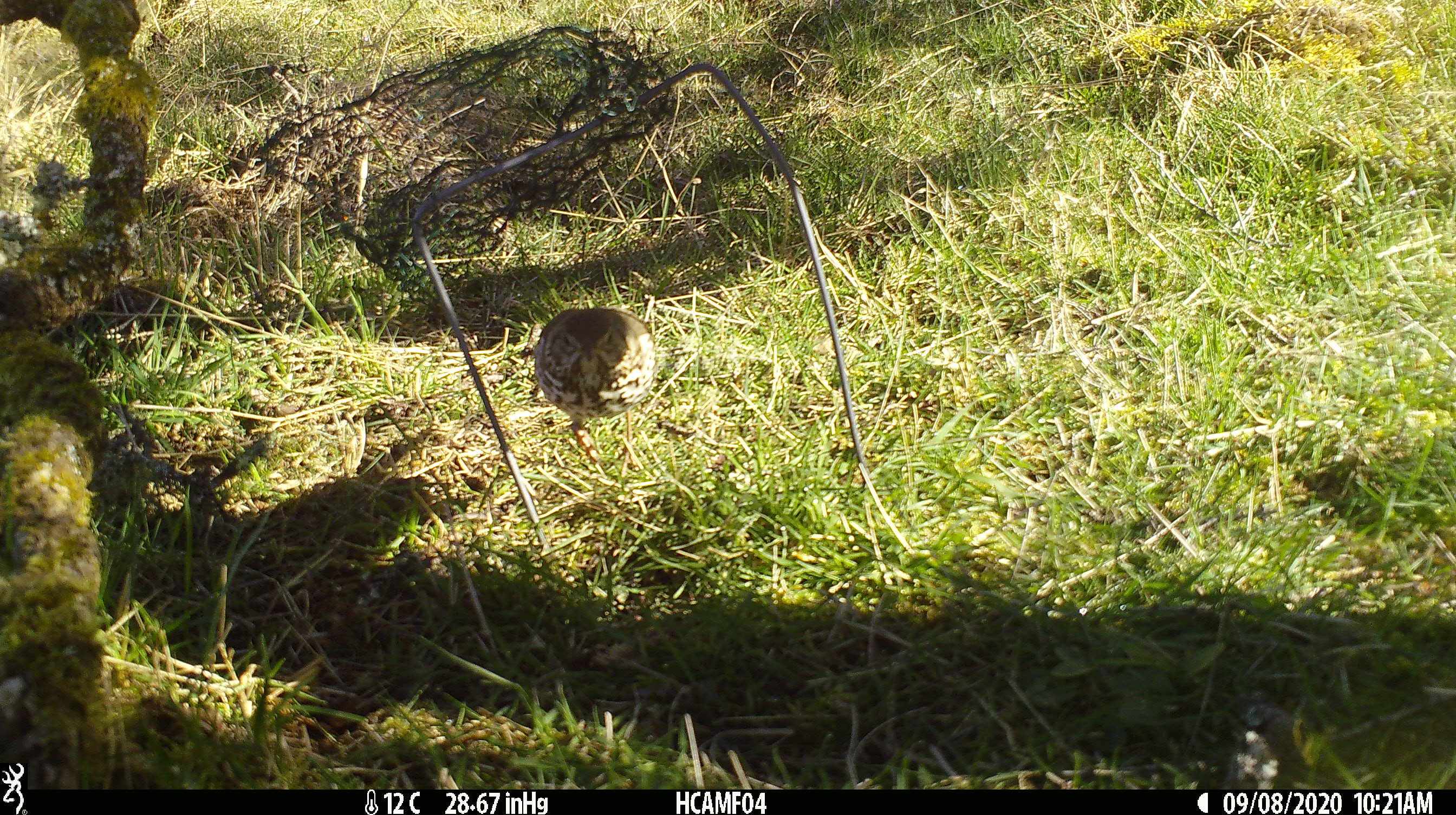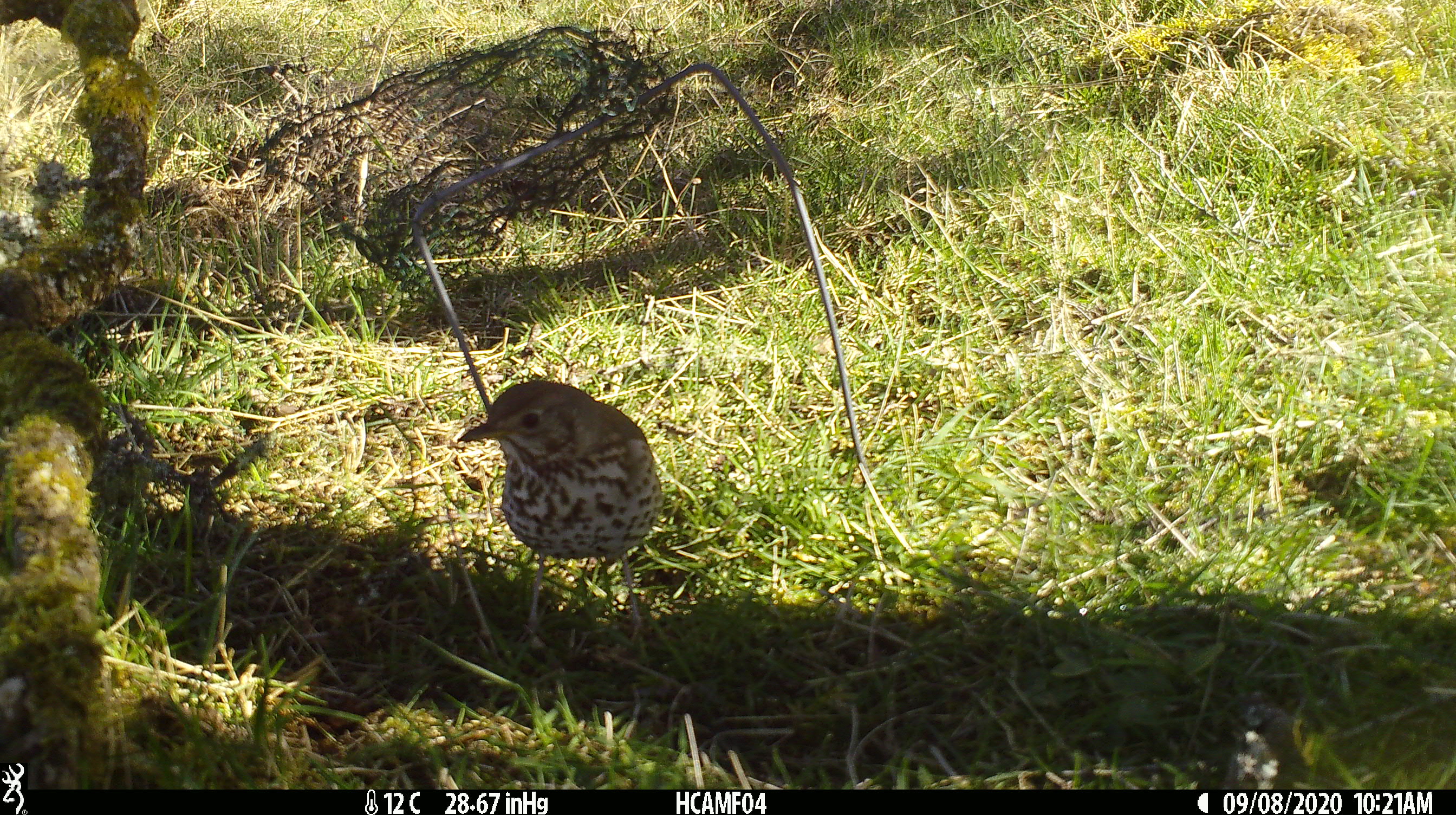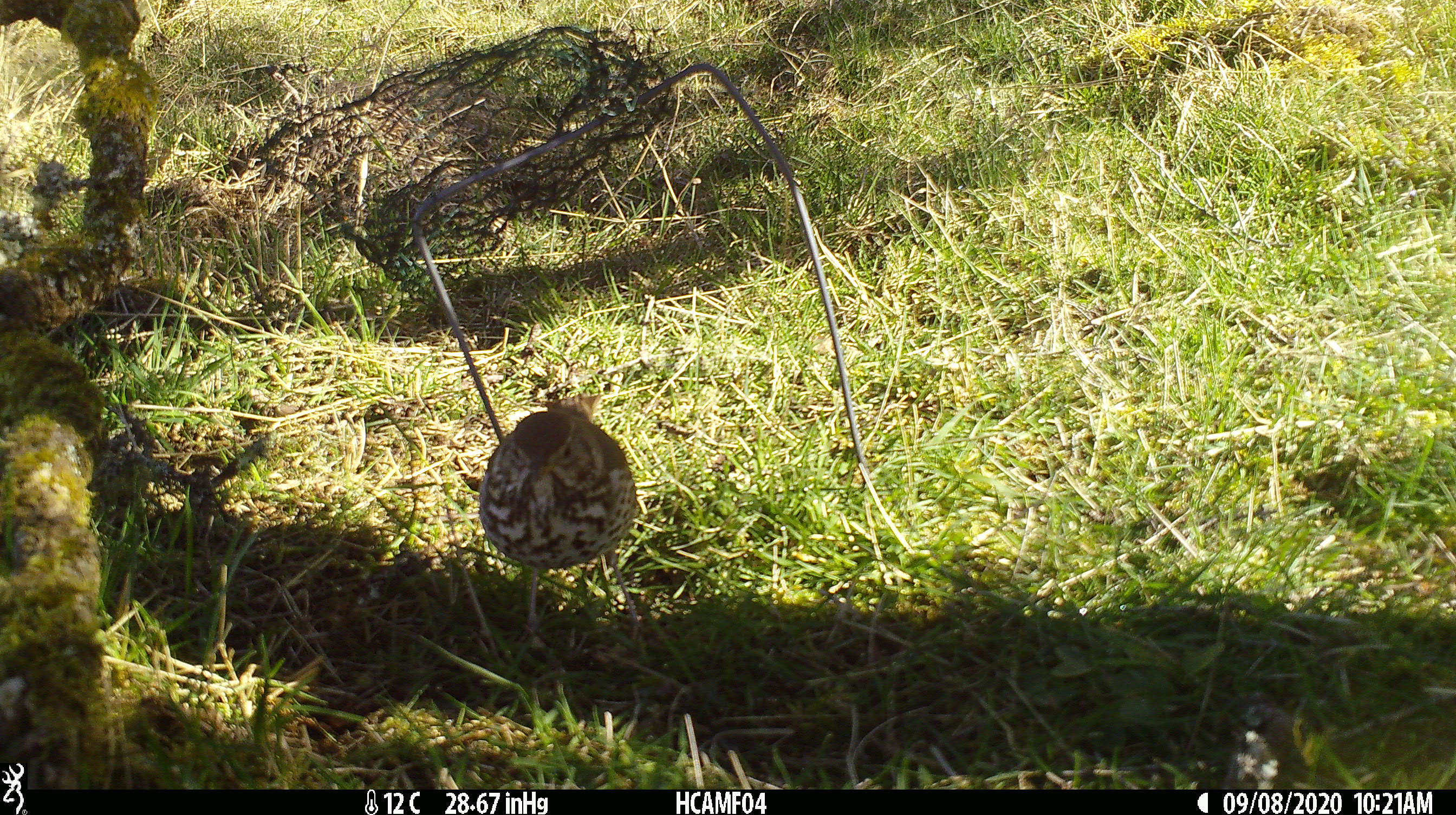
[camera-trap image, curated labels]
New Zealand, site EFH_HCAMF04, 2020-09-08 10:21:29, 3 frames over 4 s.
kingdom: Animalia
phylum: Chordata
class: Aves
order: Passeriformes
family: Turdidae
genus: Turdus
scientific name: Turdus philomelos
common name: song thrush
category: thrush